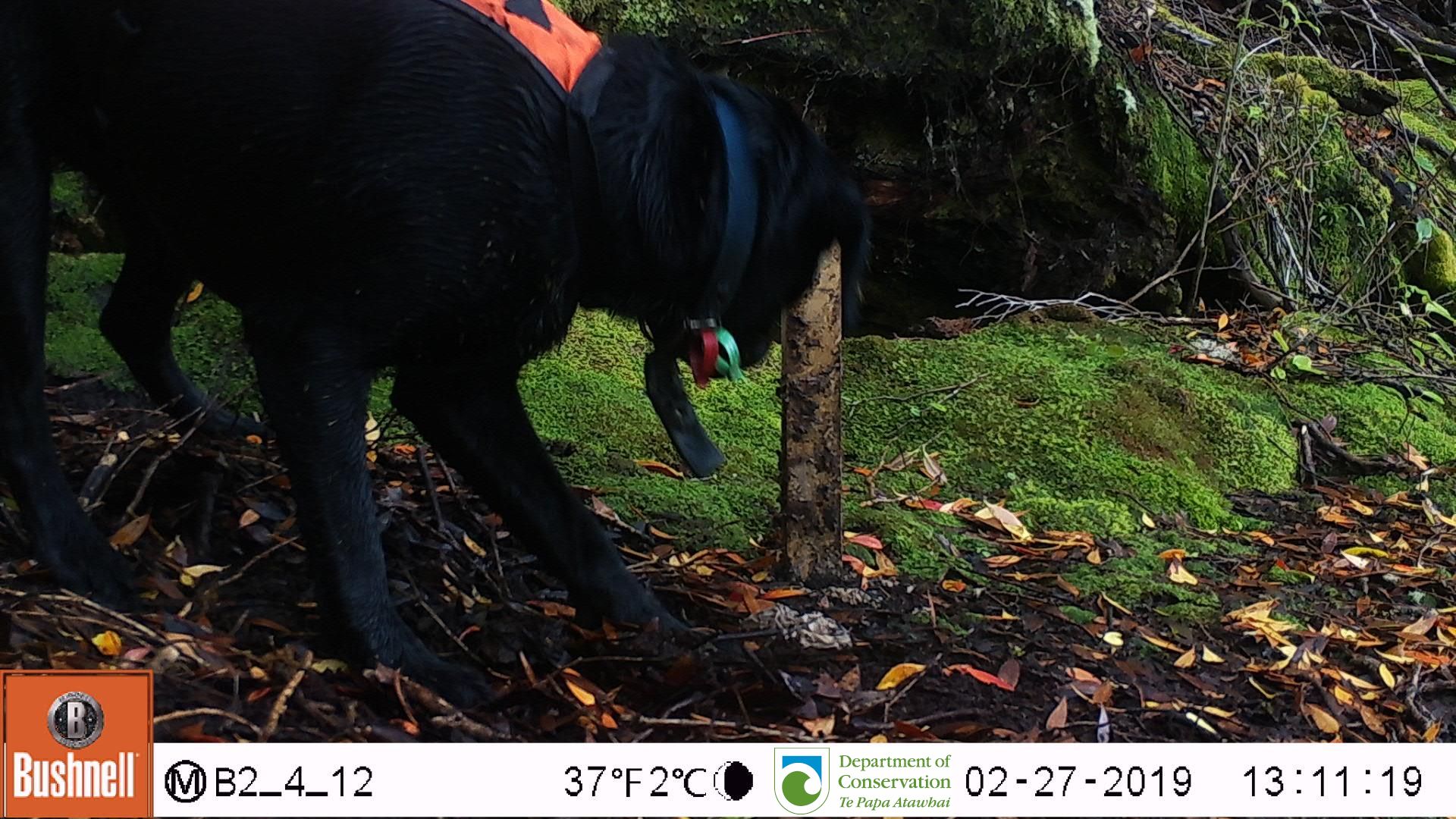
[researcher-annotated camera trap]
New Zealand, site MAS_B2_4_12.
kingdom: Animalia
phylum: Chordata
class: Mammalia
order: Carnivora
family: Canidae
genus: Canis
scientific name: Canis familiaris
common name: domestic dog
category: dog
Dog (domestic dog) (Canis familiaris).